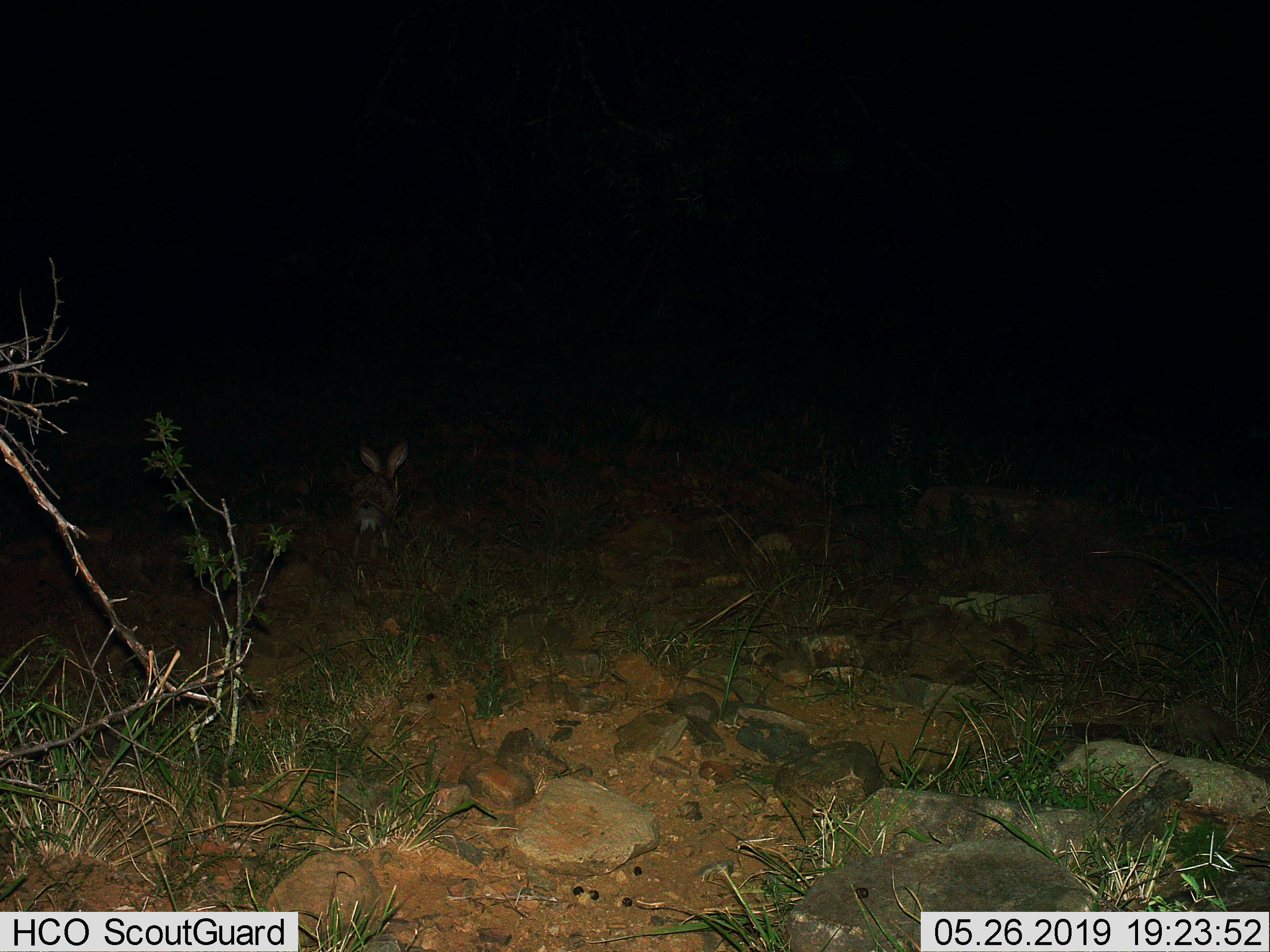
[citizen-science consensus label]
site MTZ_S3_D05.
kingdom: Animalia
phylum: Chordata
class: Mammalia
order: Lagomorpha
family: Leporidae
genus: Lepus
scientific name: Lepus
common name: hare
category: hareunknown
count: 1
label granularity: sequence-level